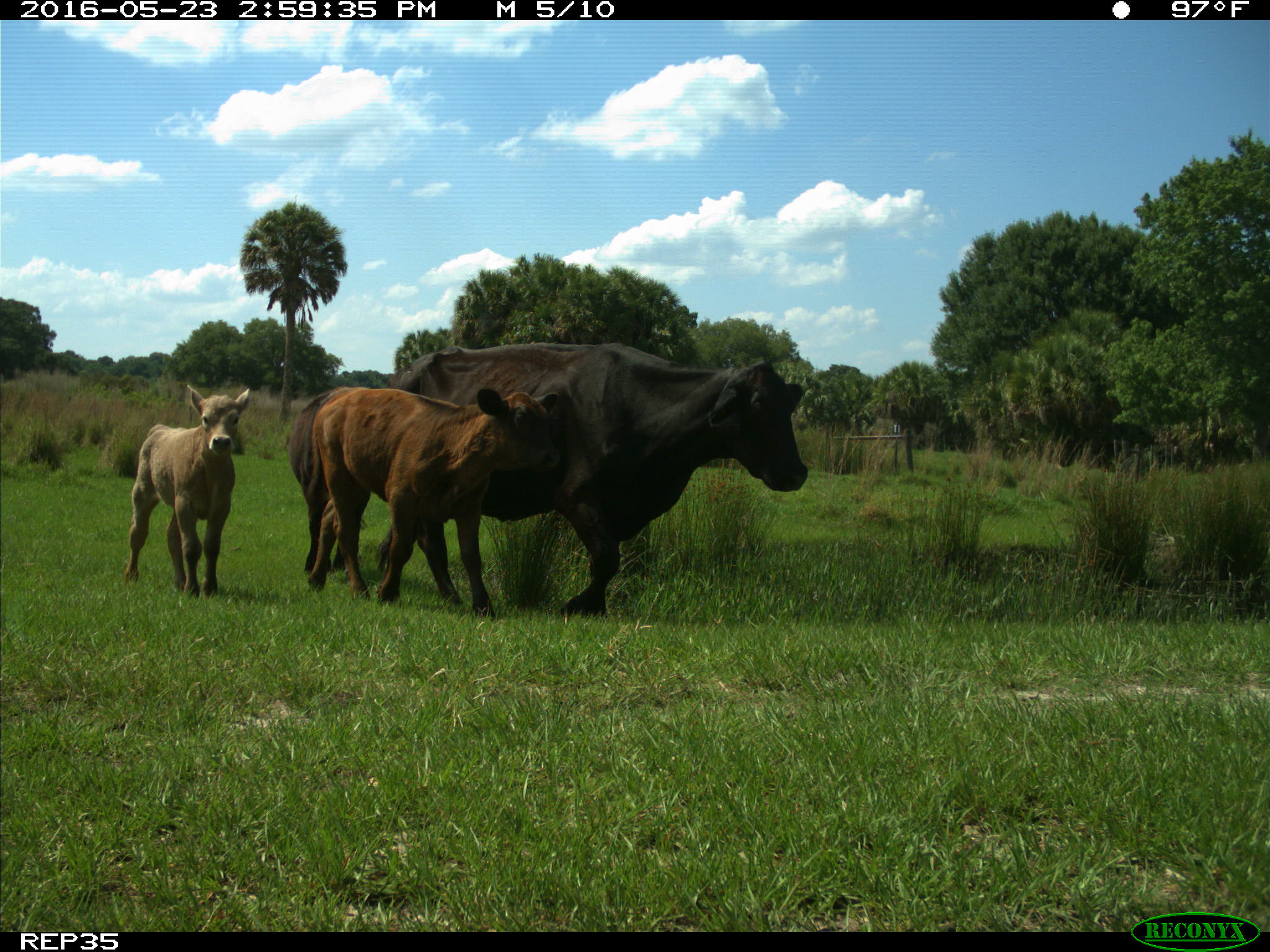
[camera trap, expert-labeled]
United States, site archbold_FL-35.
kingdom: Animalia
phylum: Chordata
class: Mammalia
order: Artiodactyla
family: Bovidae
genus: Bos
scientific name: Bos taurus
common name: domestic cow